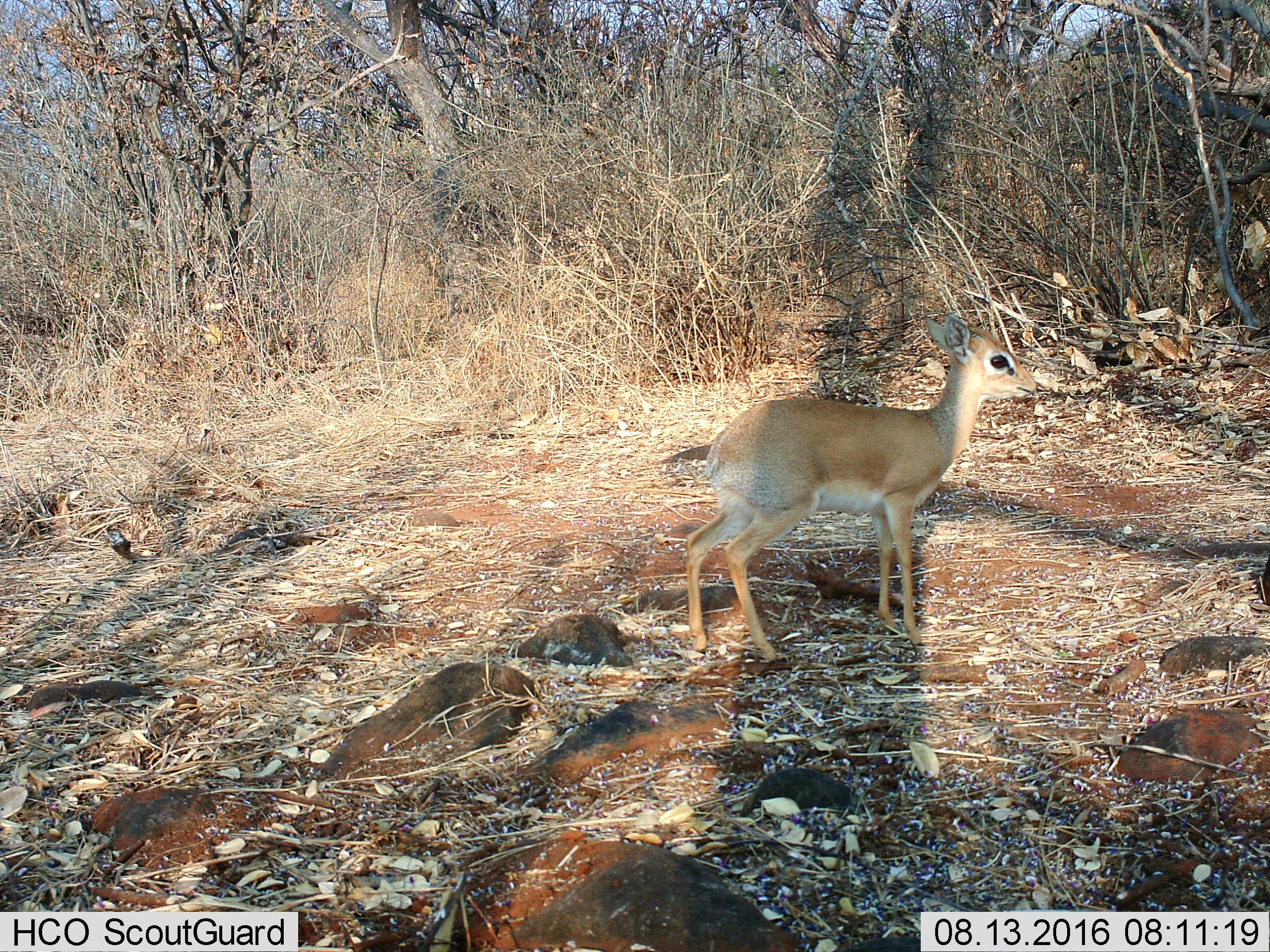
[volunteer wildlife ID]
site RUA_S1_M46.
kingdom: Animalia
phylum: Chordata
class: Mammalia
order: Artiodactyla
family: Bovidae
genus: Madoqua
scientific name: Madoqua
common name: dik-dik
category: dikdik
Dikdik (dik-dik) (Madoqua), count 1. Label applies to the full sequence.